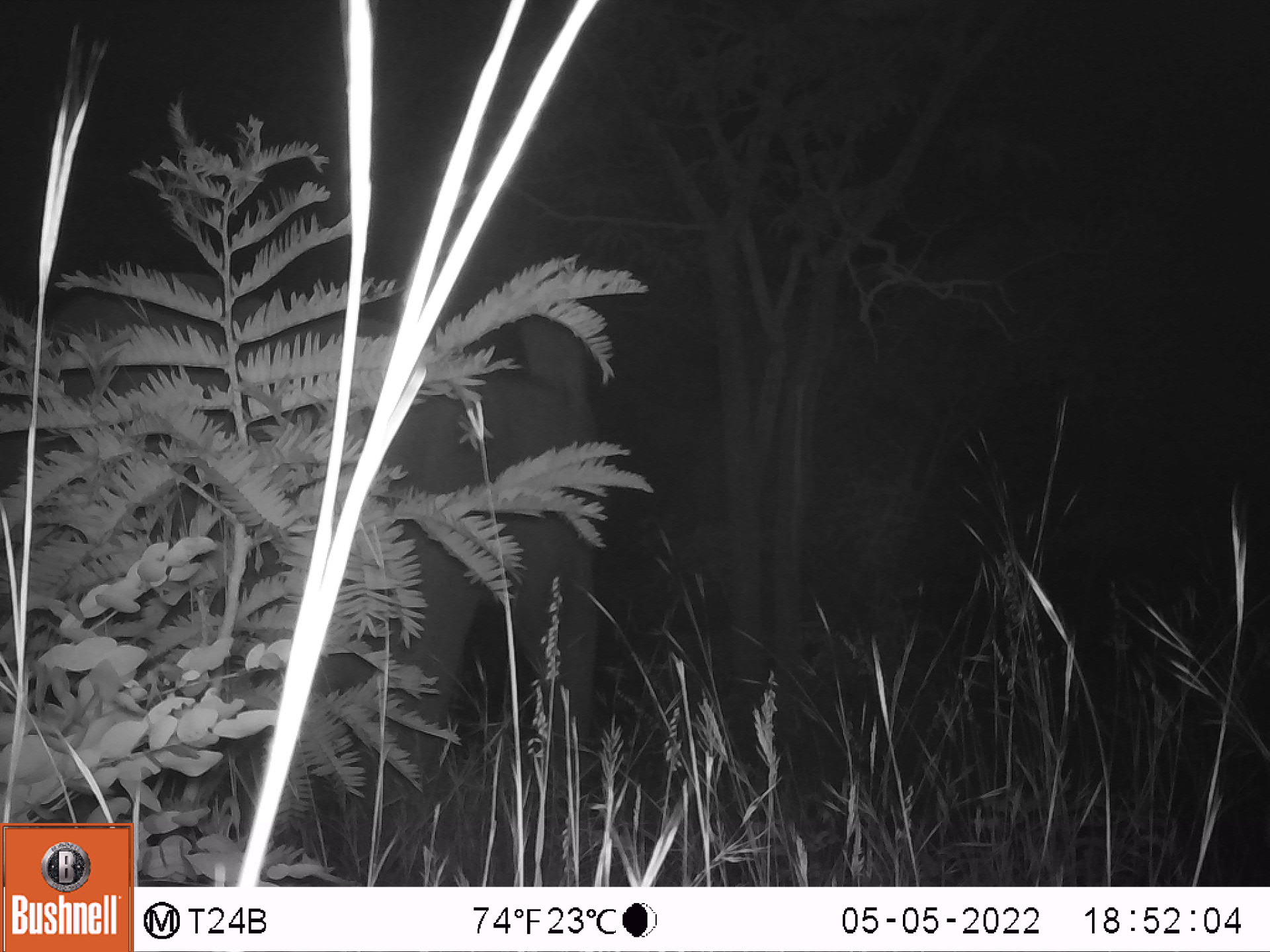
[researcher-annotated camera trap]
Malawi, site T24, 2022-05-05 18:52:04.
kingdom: Animalia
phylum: Chordata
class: Mammalia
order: Proboscidea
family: Elephantidae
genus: Loxodonta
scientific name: Loxodonta africana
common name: african savanna elephant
African savanna elephant (Loxodonta africana), count 1.